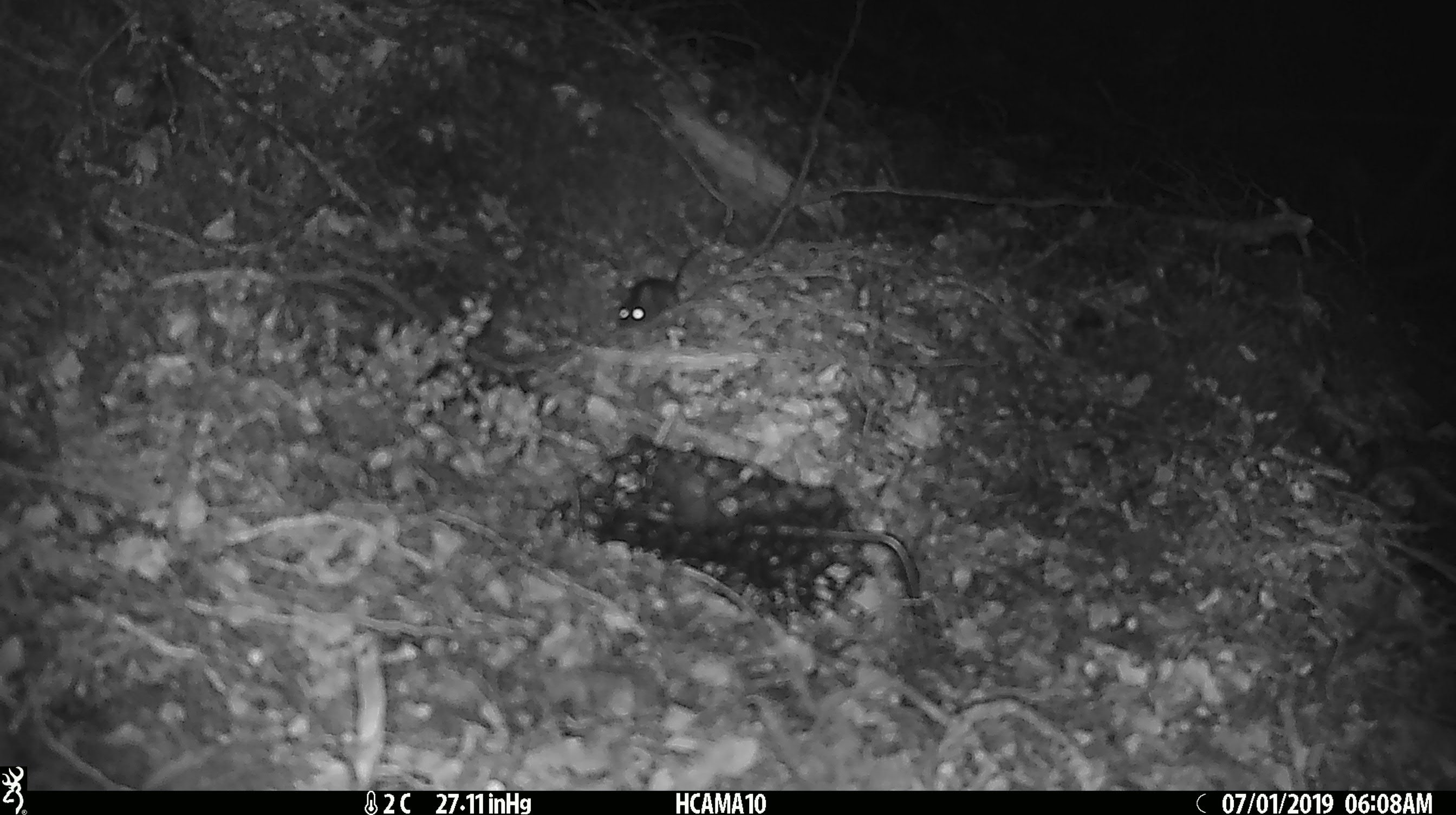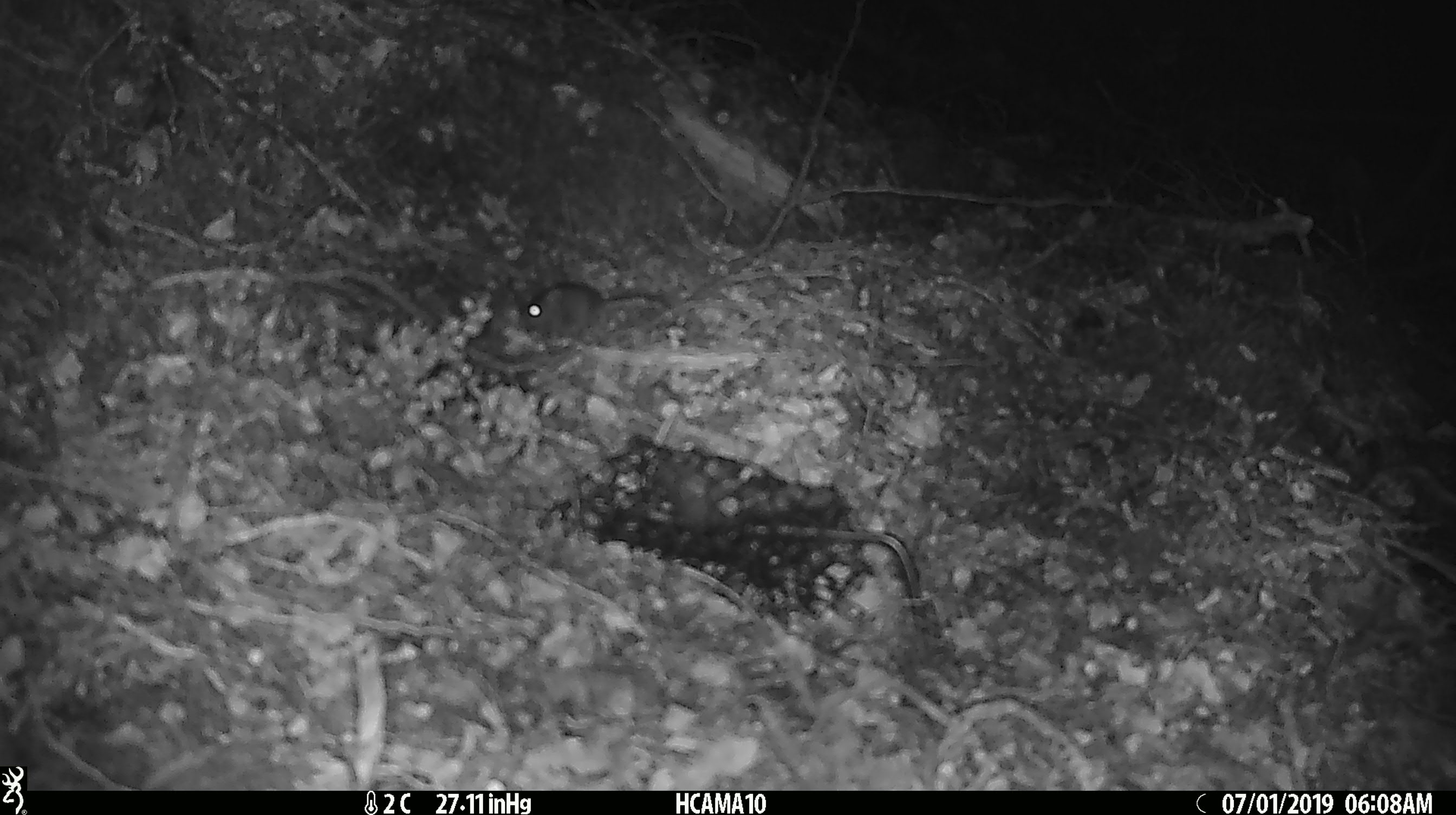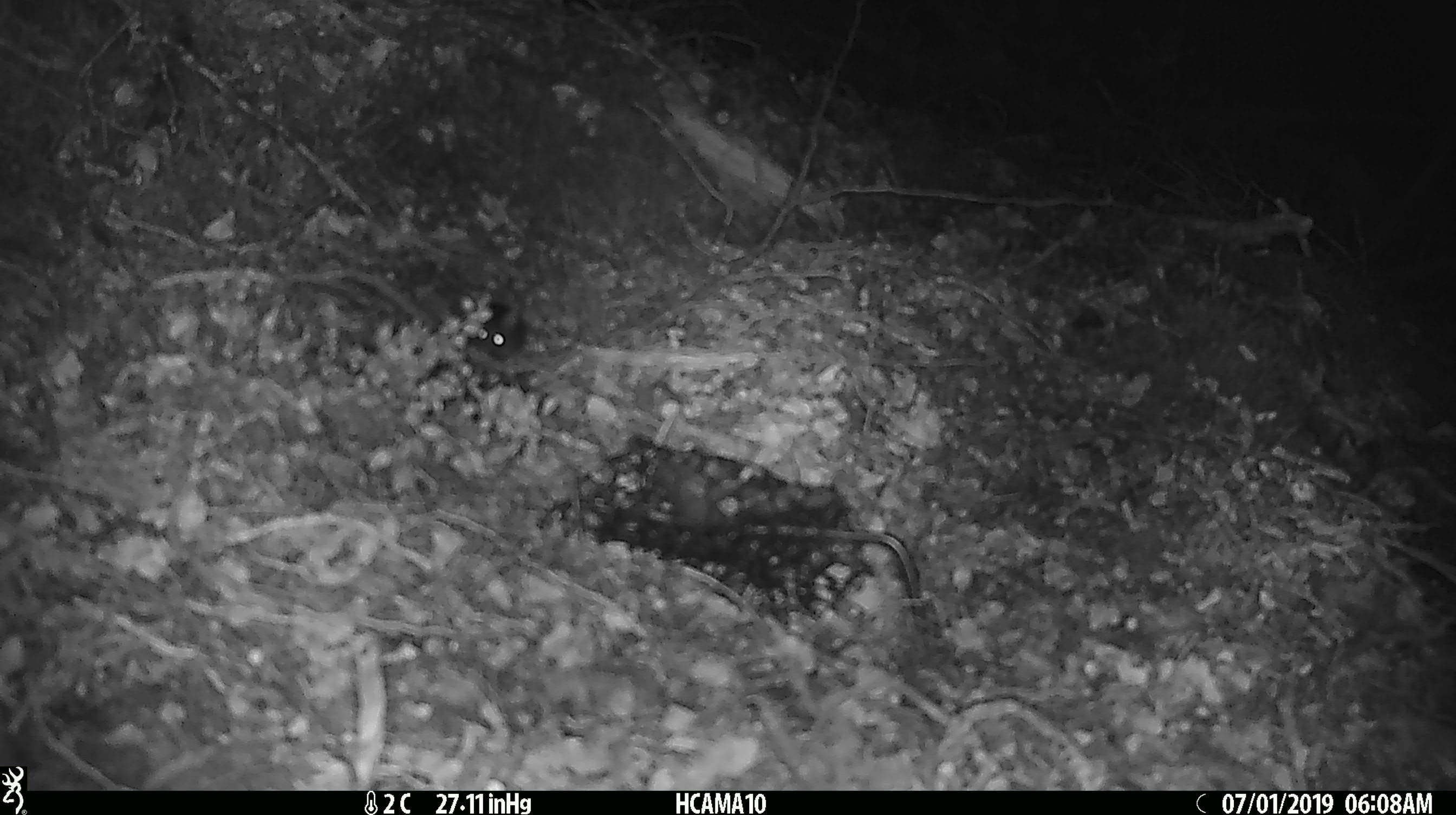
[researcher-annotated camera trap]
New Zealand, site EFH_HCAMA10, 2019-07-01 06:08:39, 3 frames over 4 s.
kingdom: Animalia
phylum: Chordata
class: Mammalia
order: Rodentia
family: Muridae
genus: Mus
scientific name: Mus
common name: mouse